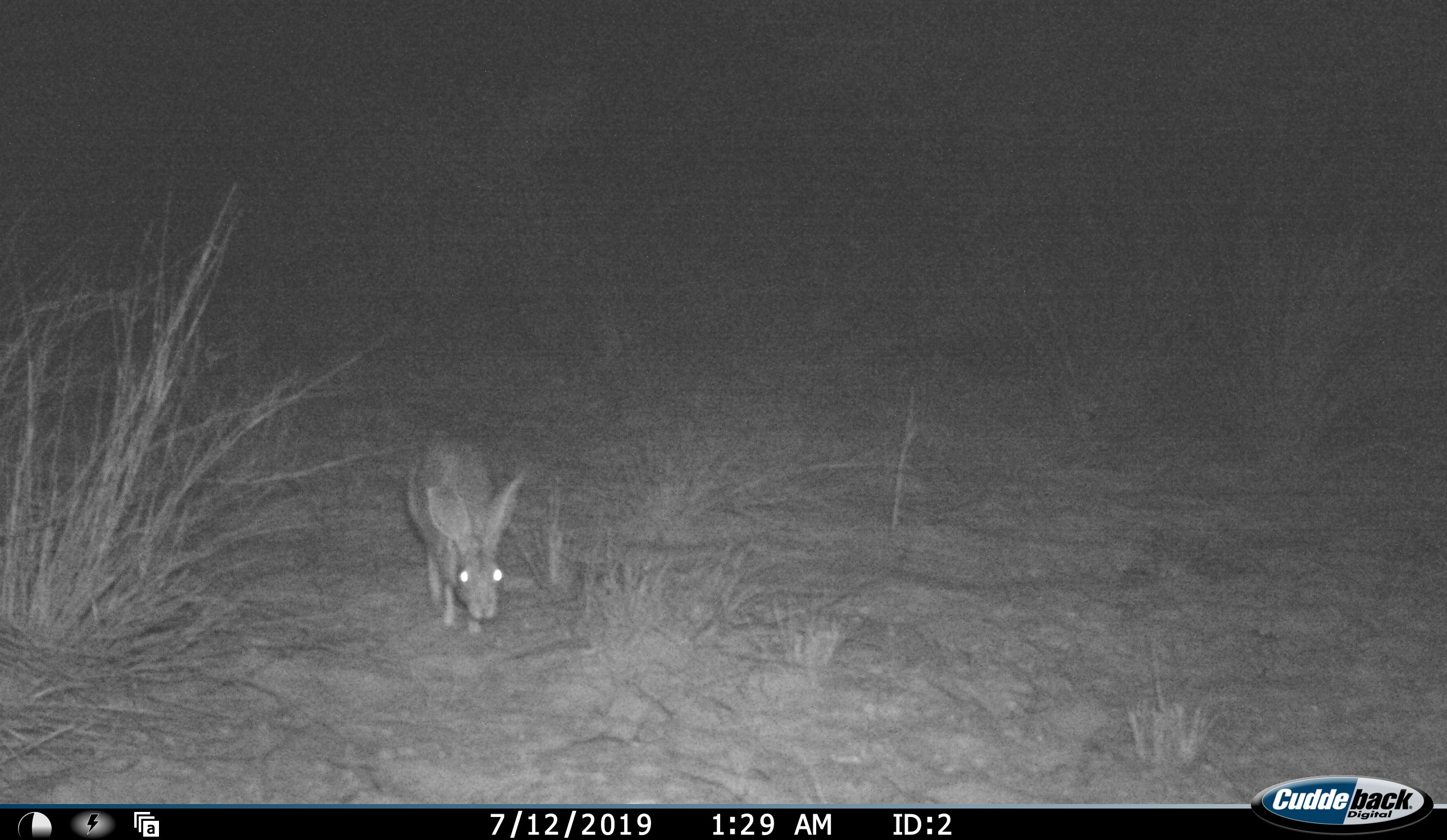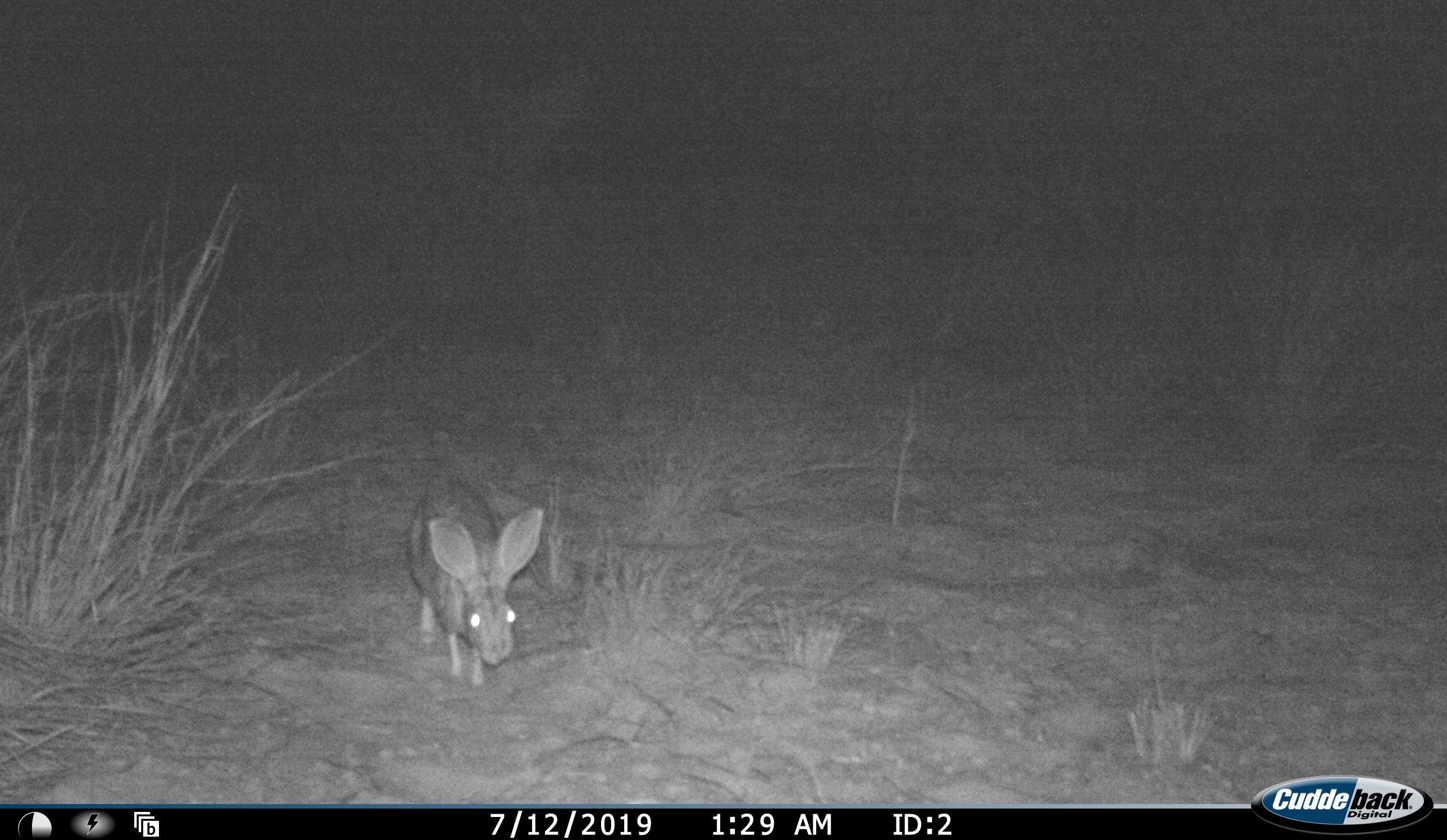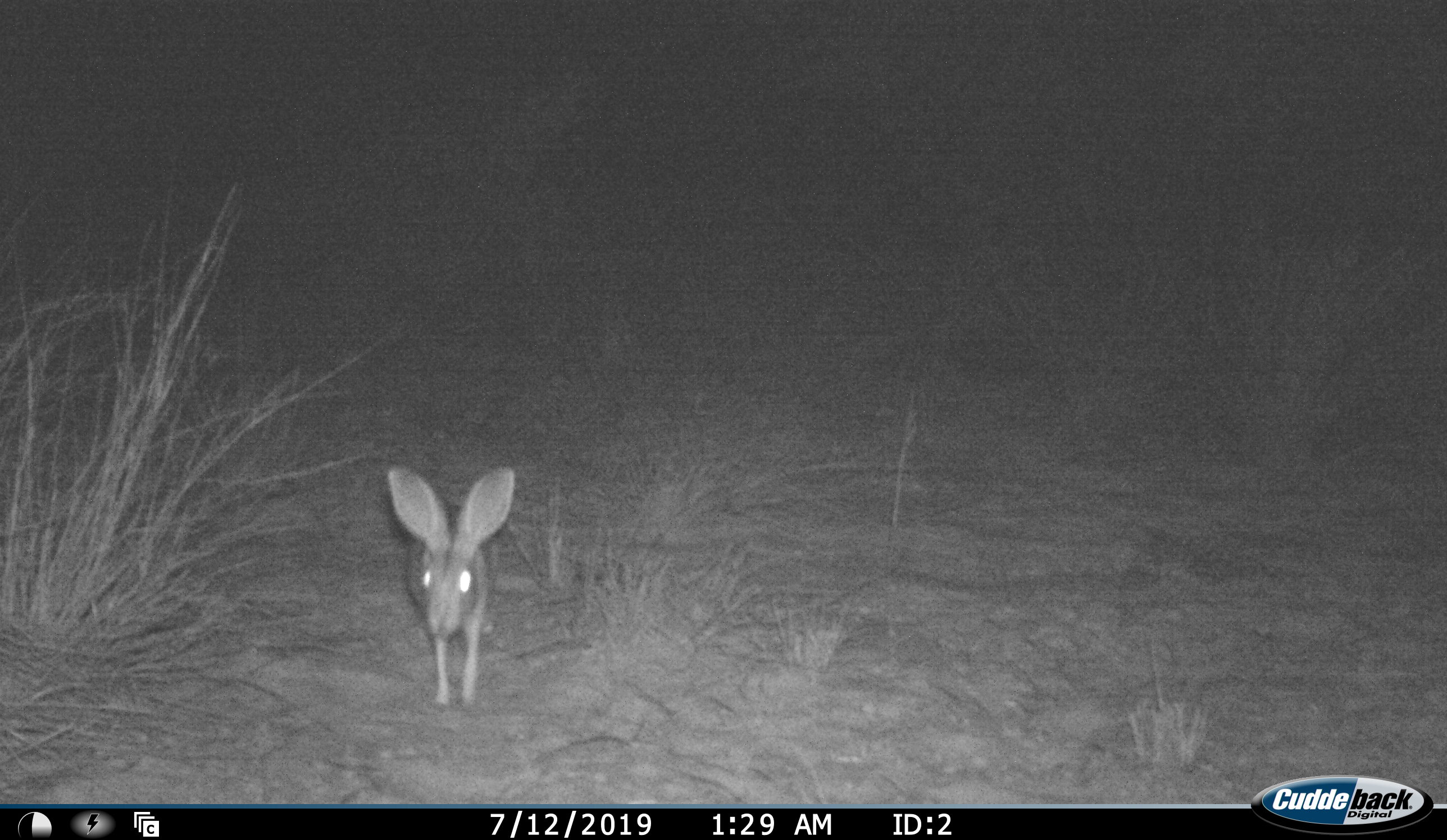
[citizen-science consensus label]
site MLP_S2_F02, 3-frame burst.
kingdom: Animalia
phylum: Chordata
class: Mammalia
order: Lagomorpha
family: Leporidae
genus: Lepus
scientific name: Lepus capensis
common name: cape hare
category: harecape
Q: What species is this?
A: Harecape (cape hare) (Lepus capensis).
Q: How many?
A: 1.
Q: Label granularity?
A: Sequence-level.